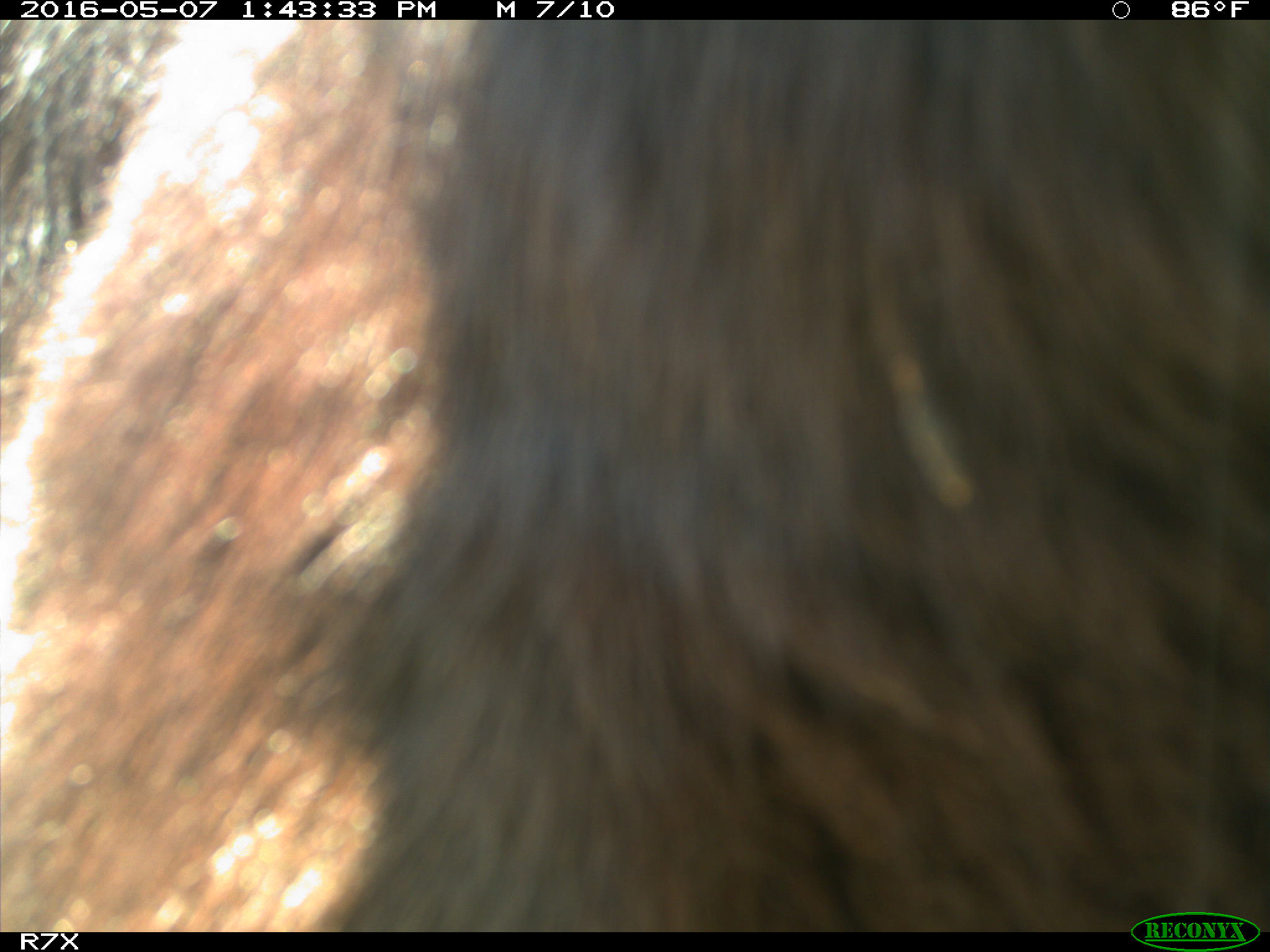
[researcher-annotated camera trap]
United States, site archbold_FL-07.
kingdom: Animalia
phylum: Chordata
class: Mammalia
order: Artiodactyla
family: Bovidae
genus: Bos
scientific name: Bos taurus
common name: domestic cow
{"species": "Bos taurus (domestic cow)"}